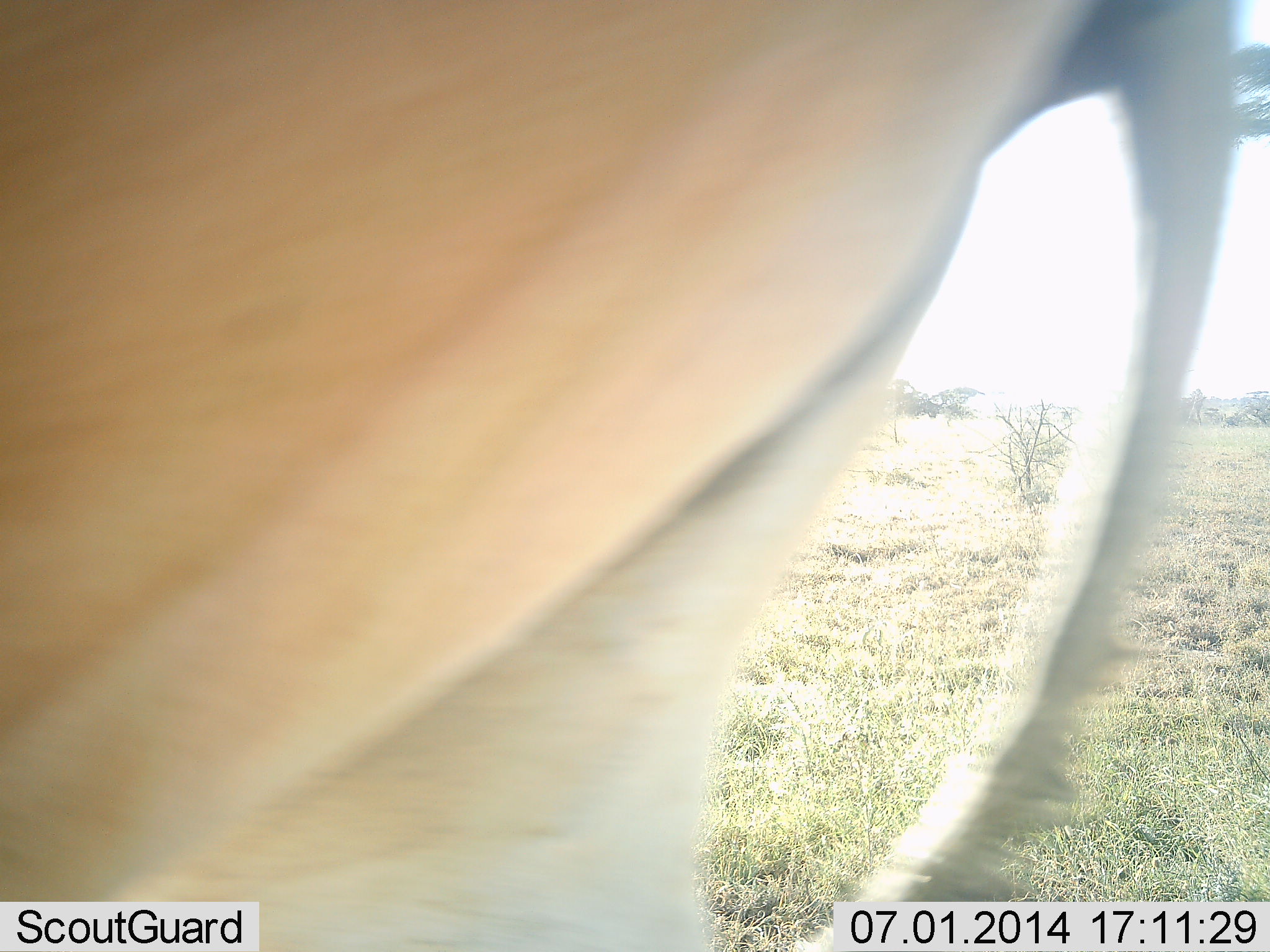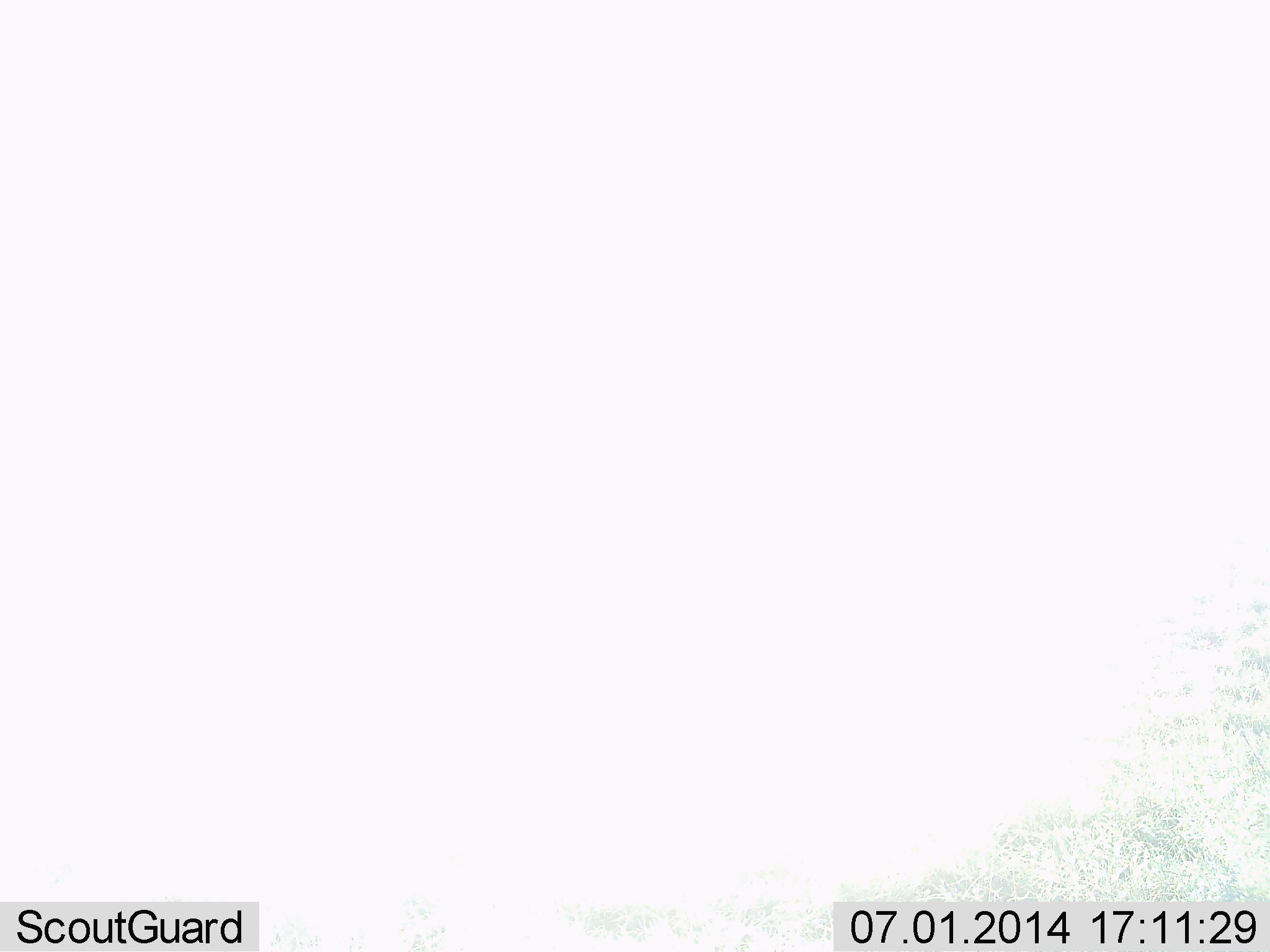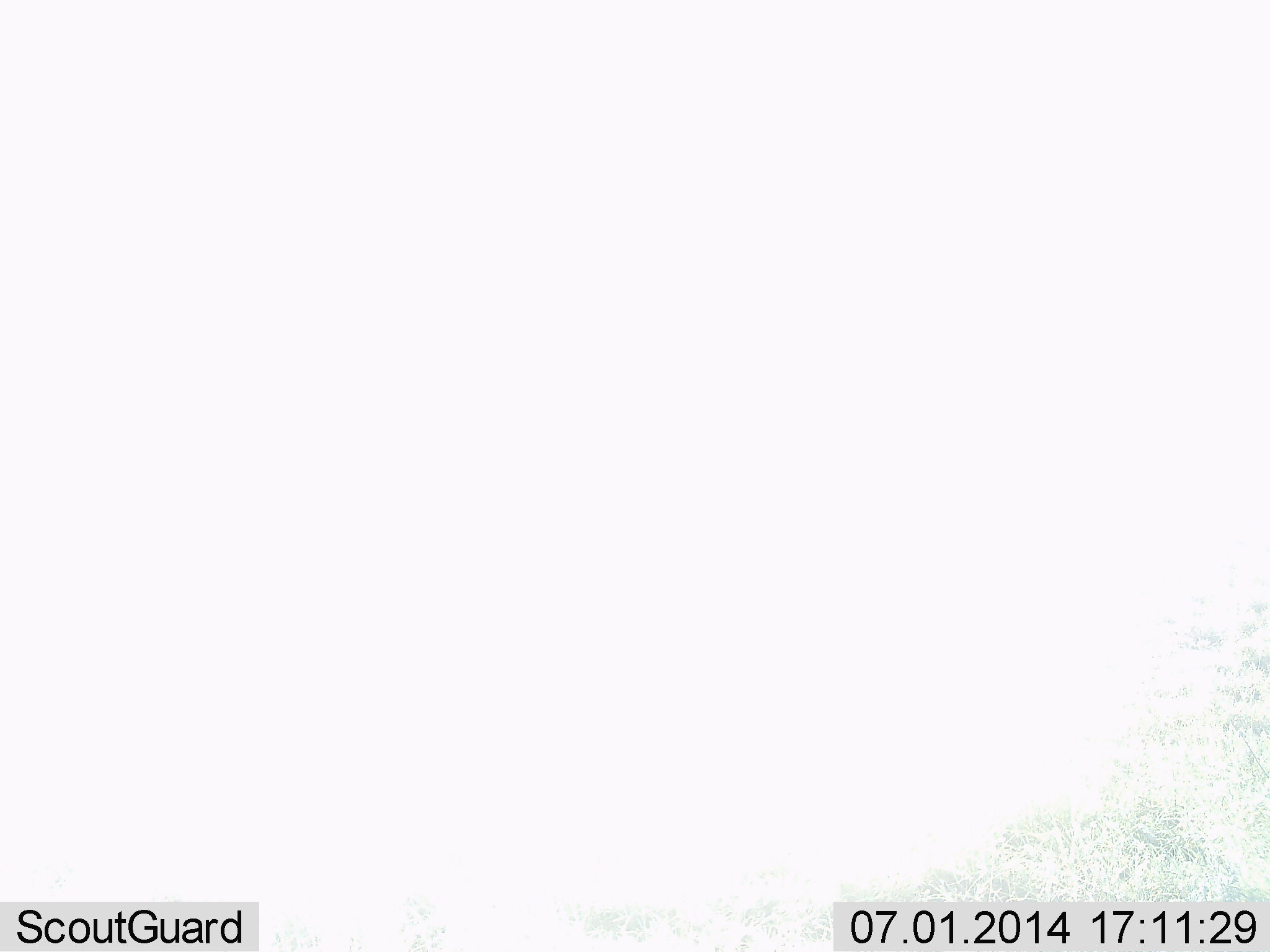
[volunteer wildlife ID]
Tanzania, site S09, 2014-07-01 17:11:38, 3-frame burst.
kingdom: Animalia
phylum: Chordata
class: Mammalia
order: Artiodactyla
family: Bovidae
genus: Alcelaphus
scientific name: Alcelaphus buselaphus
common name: hartebeest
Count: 1.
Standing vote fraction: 60%.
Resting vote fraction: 0%.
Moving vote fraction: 40%.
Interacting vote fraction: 0%.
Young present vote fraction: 0%.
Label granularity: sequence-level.